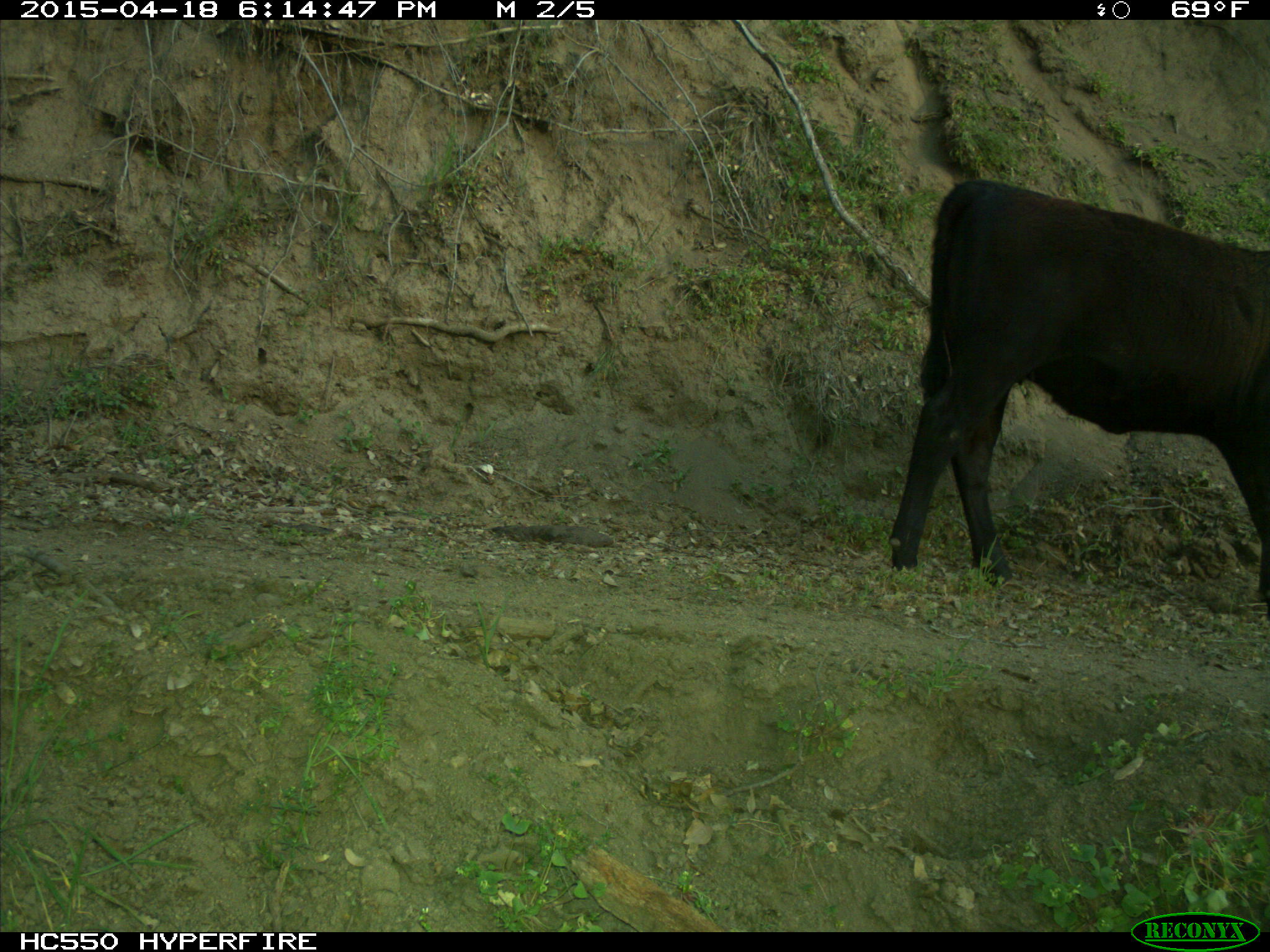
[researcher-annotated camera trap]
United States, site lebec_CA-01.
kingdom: Animalia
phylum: Chordata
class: Mammalia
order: Artiodactyla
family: Bovidae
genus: Bos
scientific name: Bos taurus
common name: domestic cow